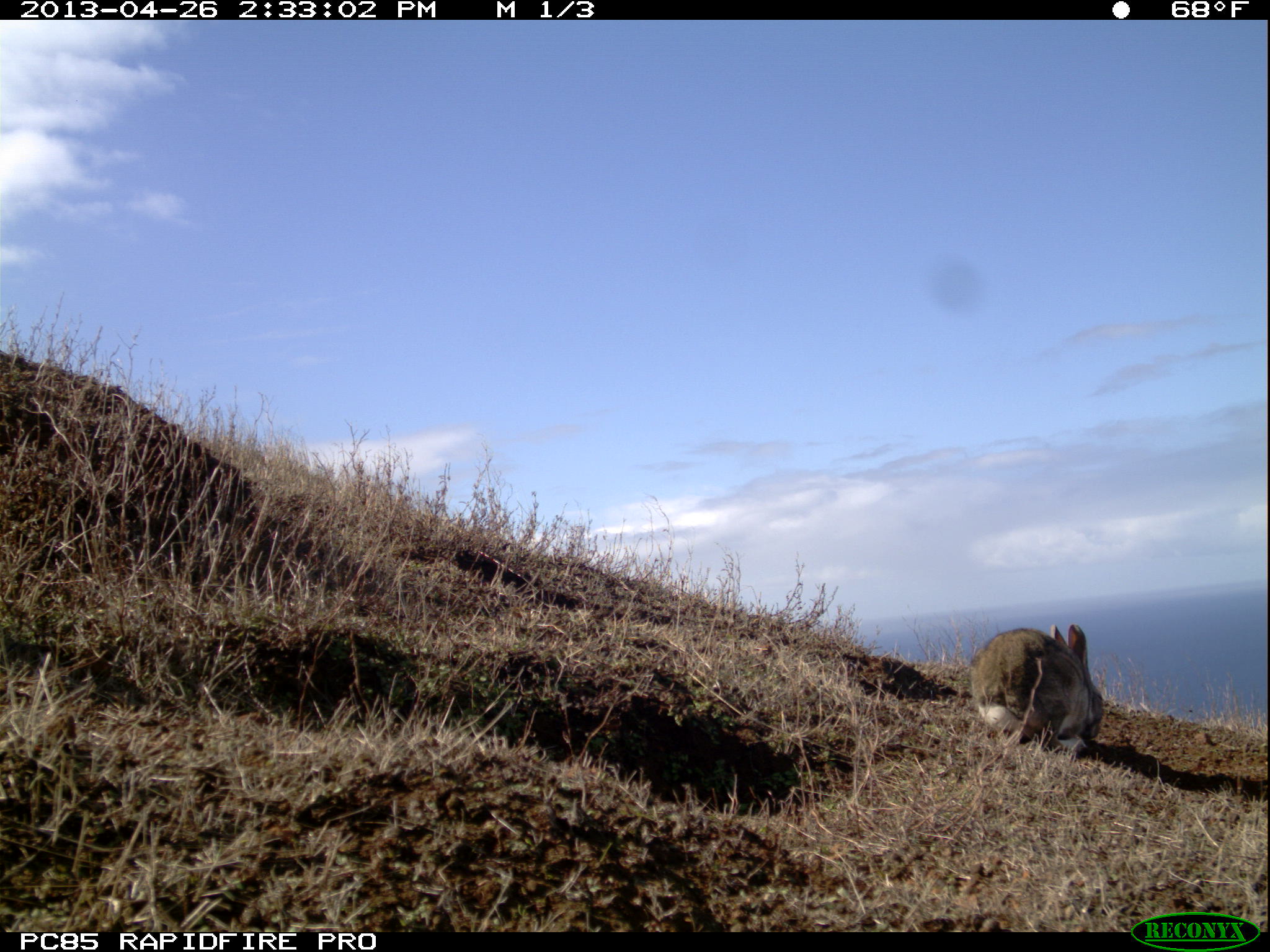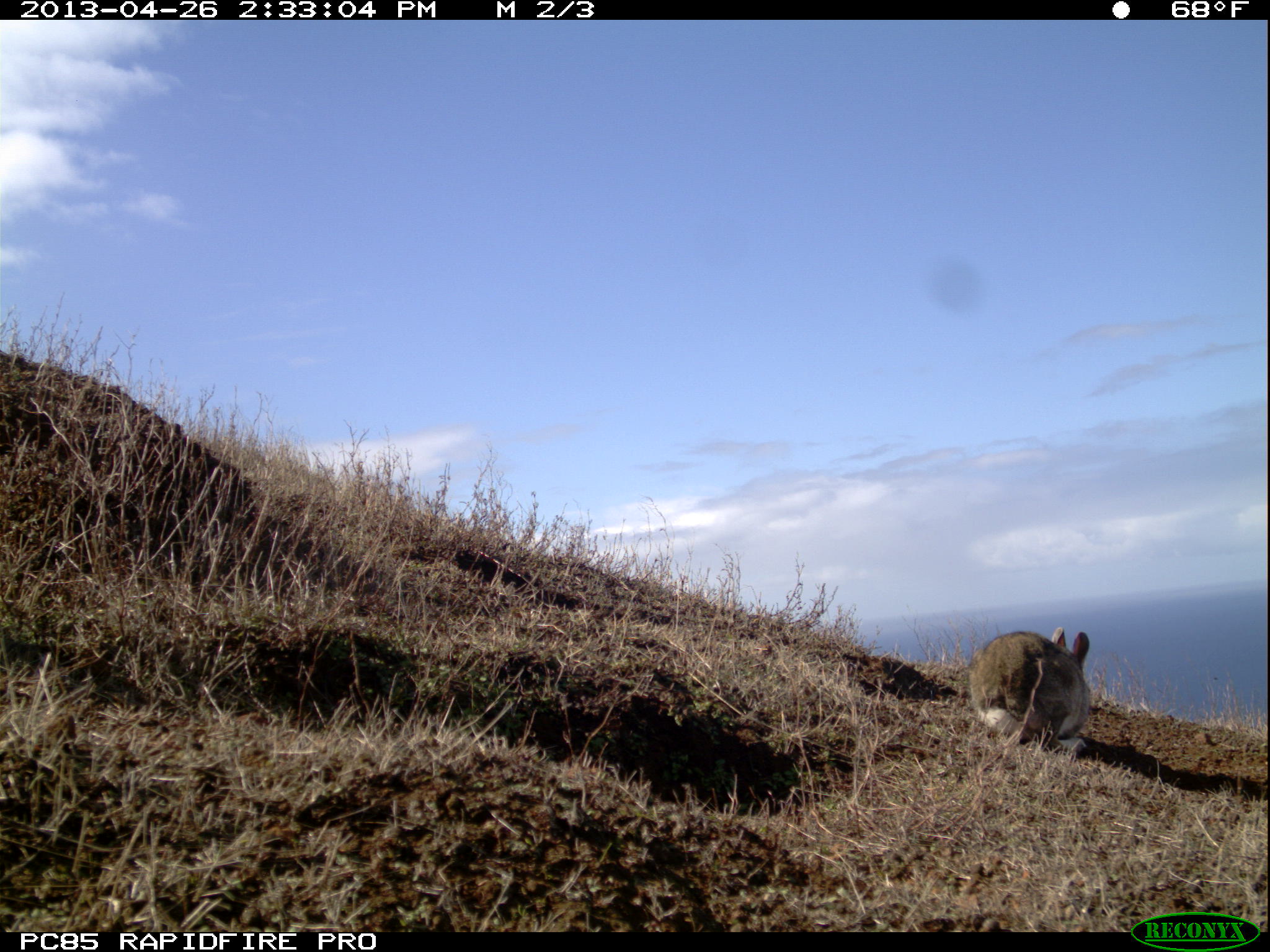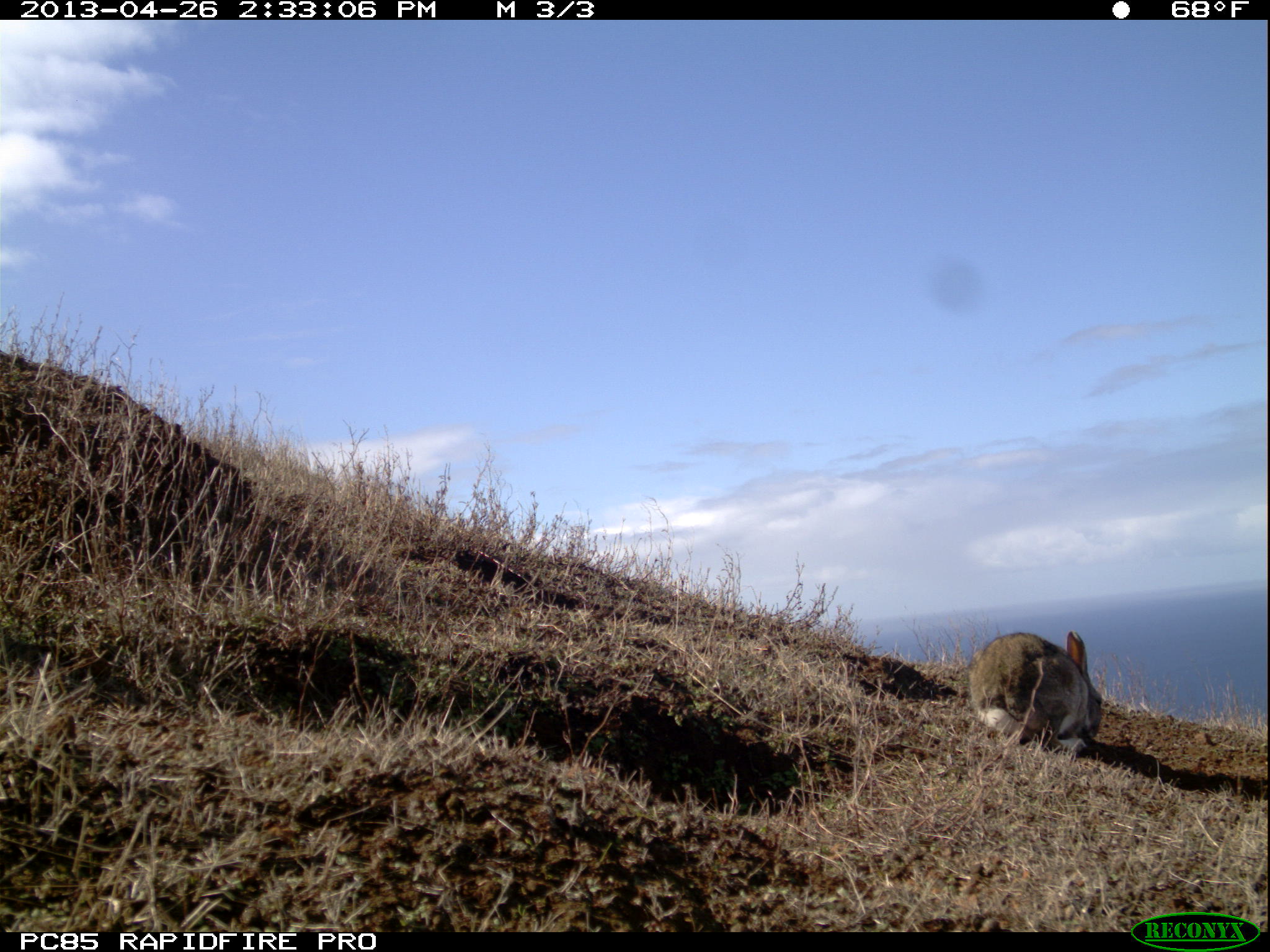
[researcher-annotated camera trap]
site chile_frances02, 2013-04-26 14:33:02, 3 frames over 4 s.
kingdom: Animalia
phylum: Chordata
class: Mammalia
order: Lagomorpha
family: Leporidae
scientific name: Leporidae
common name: rabbits and hares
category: rabbit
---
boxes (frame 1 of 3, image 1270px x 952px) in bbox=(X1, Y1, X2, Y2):
rabbit: bbox=(967, 622, 1103, 757)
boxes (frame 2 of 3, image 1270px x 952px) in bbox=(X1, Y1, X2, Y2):
rabbit: bbox=(966, 626, 1093, 756)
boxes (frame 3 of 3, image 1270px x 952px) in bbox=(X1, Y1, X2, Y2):
rabbit: bbox=(966, 627, 1103, 757)